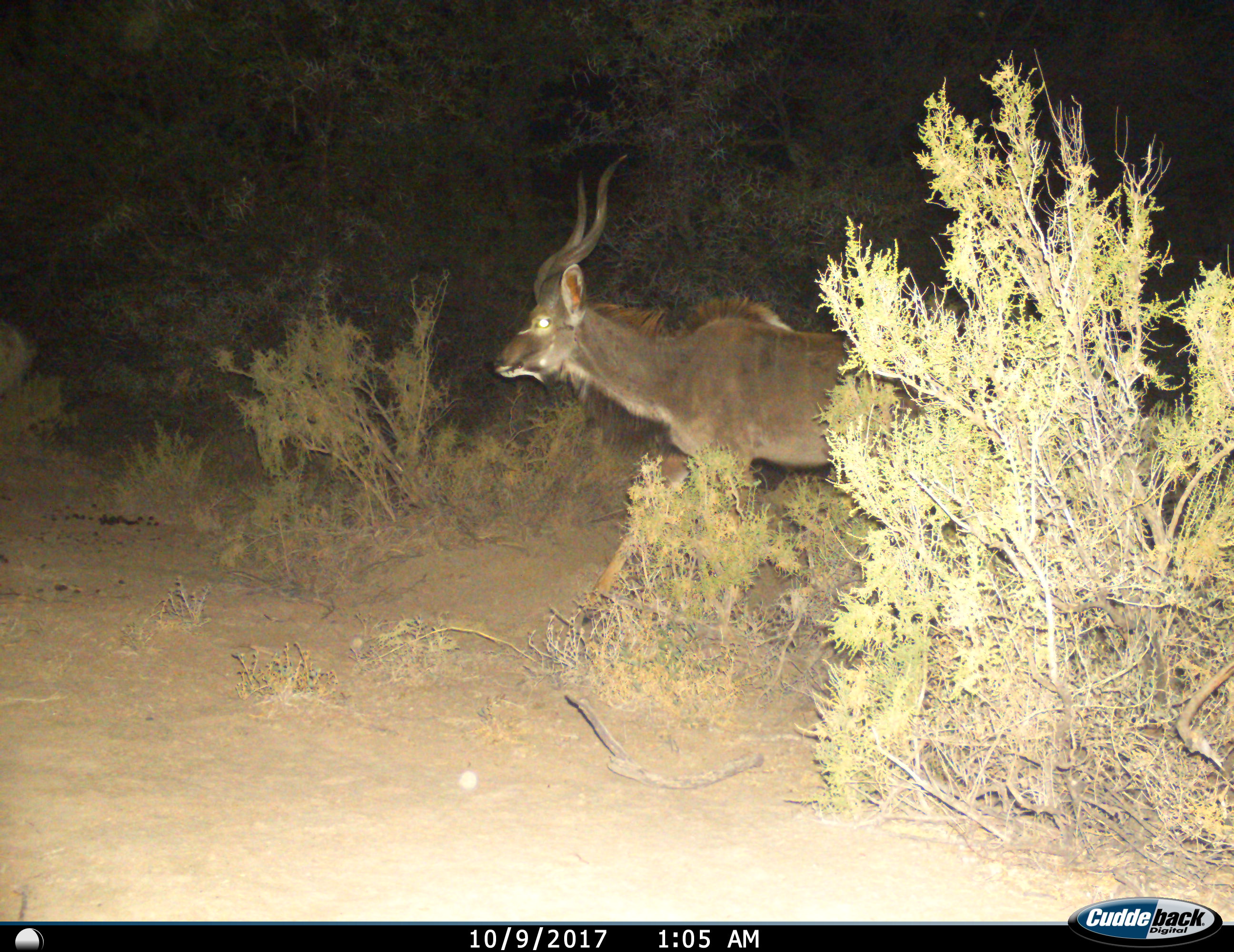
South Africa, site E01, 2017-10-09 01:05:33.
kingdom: Animalia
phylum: Chordata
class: Mammalia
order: Artiodactyla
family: Bovidae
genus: Tragelaphus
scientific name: Tragelaphus strepsiceros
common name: greater kudu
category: kudu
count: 1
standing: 33%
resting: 0%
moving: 67%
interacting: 0%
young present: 0%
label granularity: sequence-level